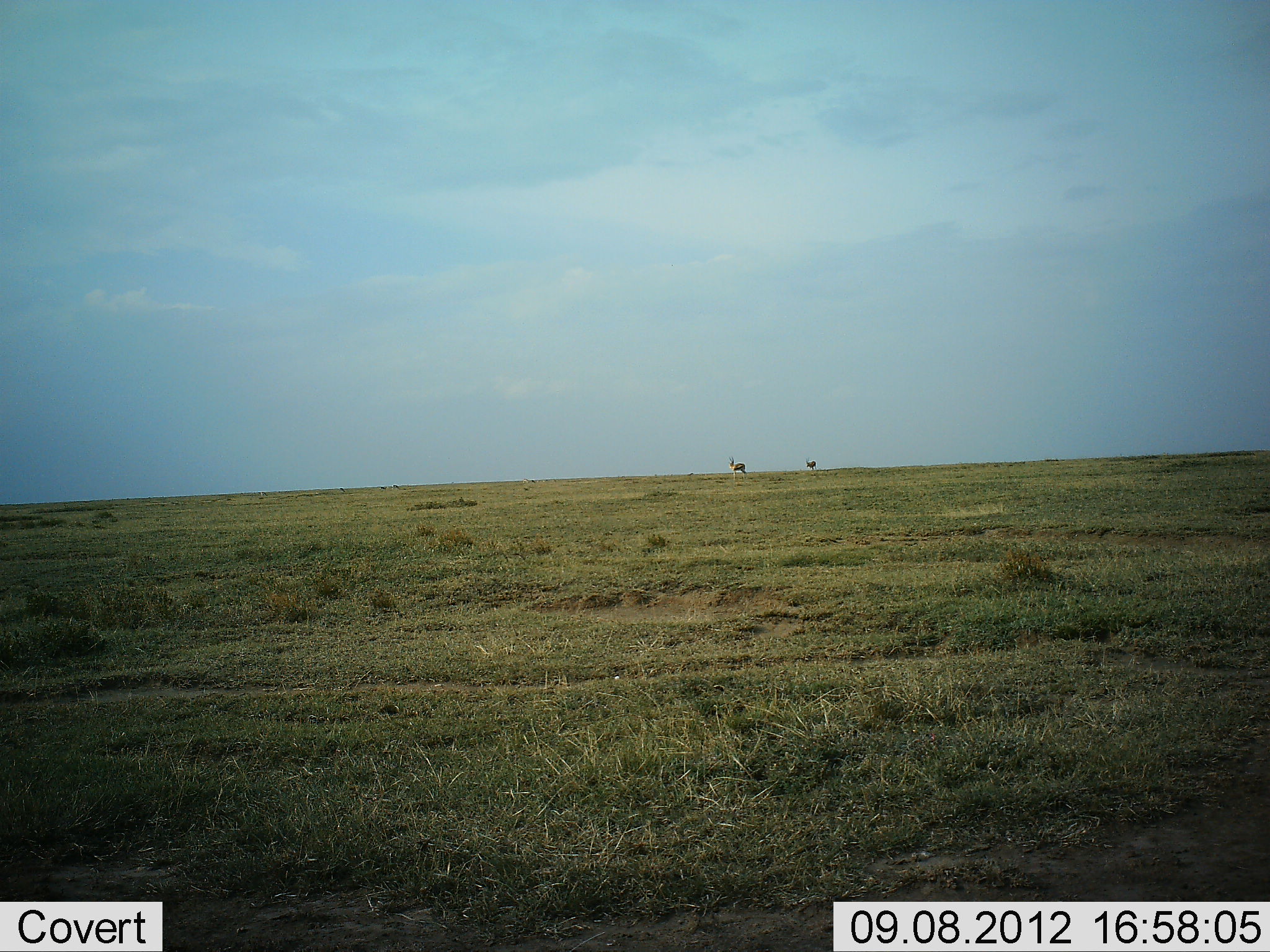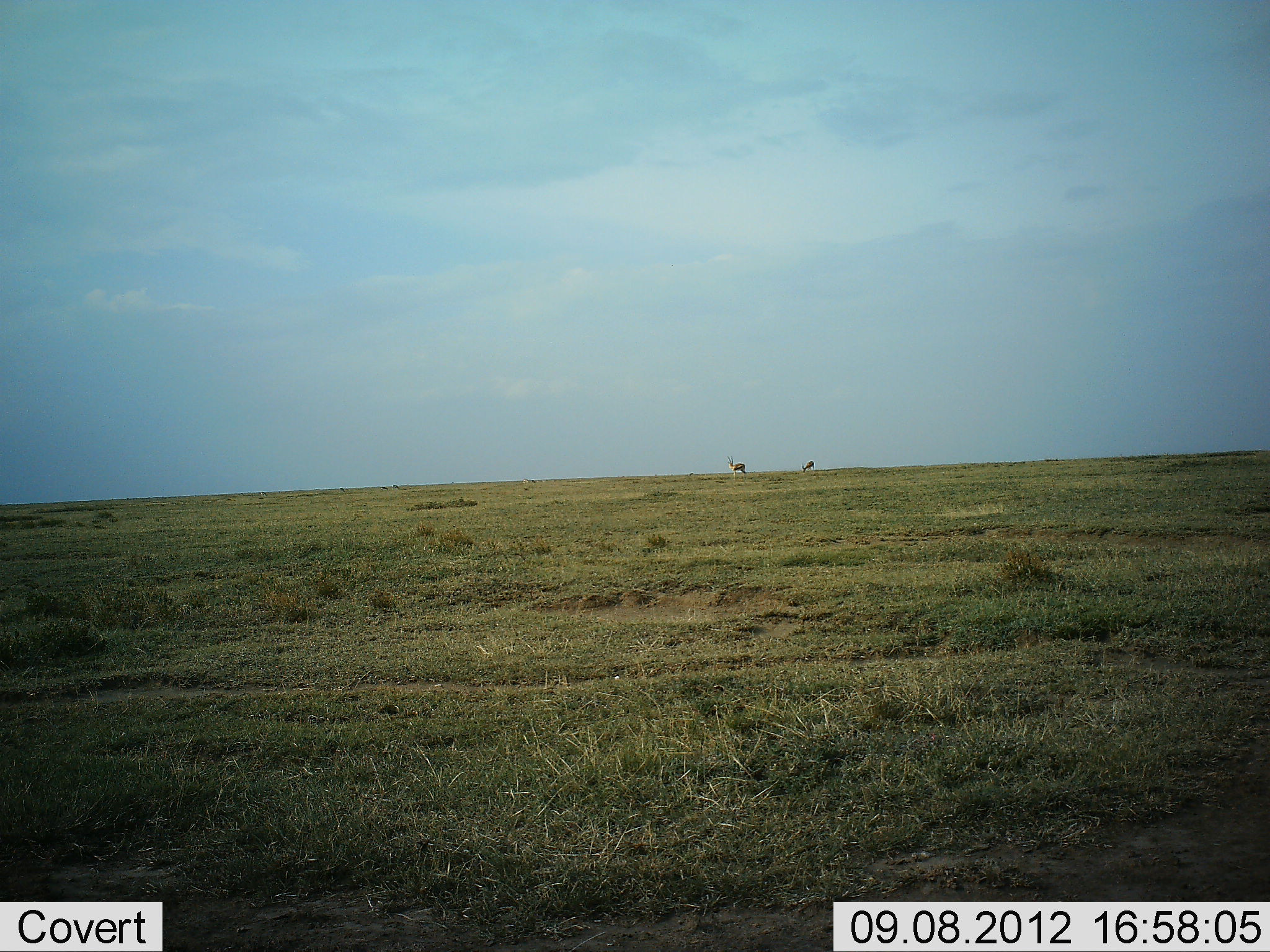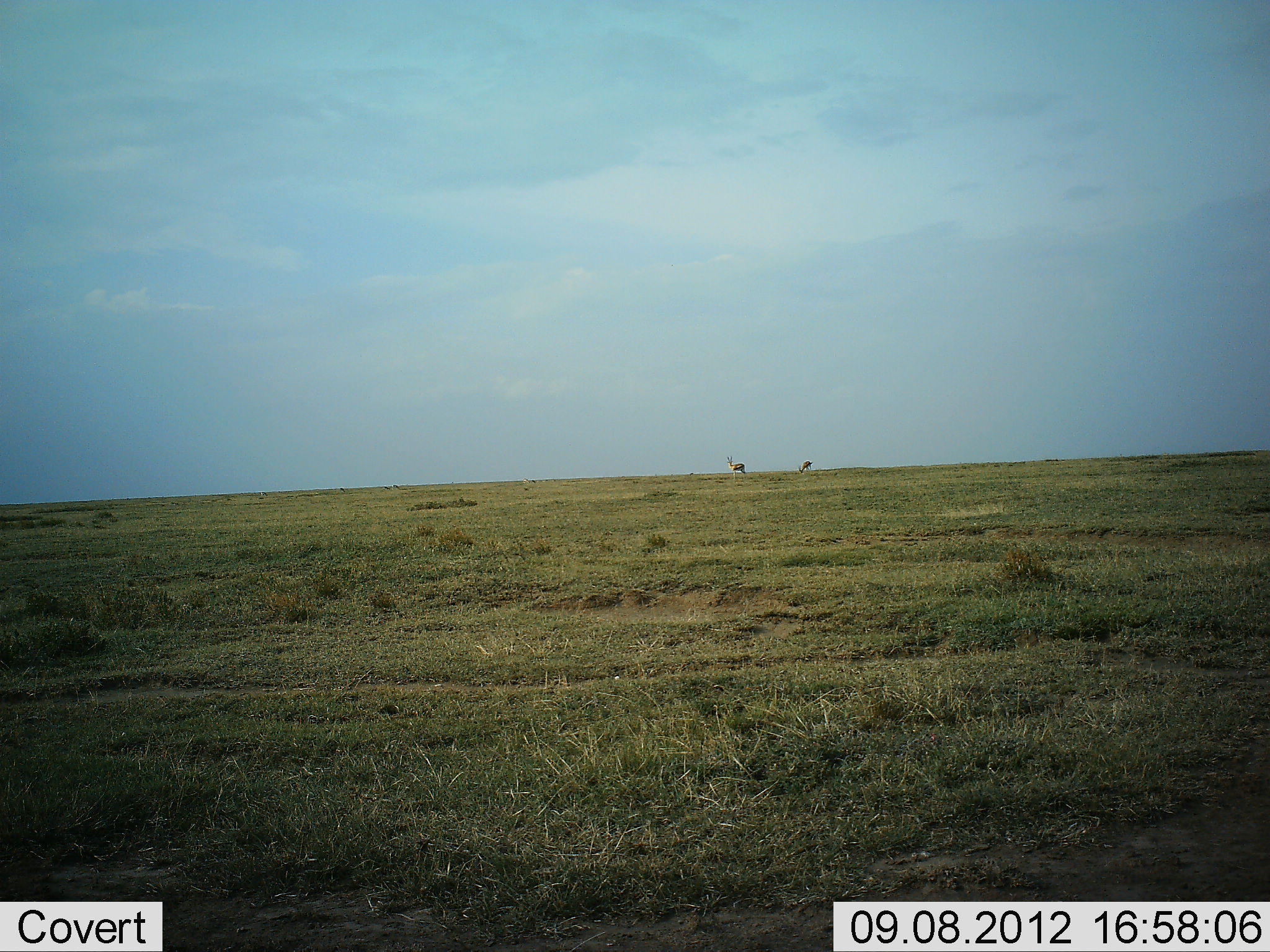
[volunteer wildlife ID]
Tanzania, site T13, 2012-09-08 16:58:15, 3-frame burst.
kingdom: Animalia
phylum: Chordata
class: Mammalia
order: Artiodactyla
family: Bovidae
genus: Eudorcas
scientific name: Eudorcas thomsonii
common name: thomson's gazelle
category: gazellethomsons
Gazellethomsons (thomson's gazelle) (Eudorcas thomsonii), count 2. Behavior (volunteer vote fractions): standing 90%, resting 0%, moving 10%, interacting 0%. Young present (vote fraction): 0%. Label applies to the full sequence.